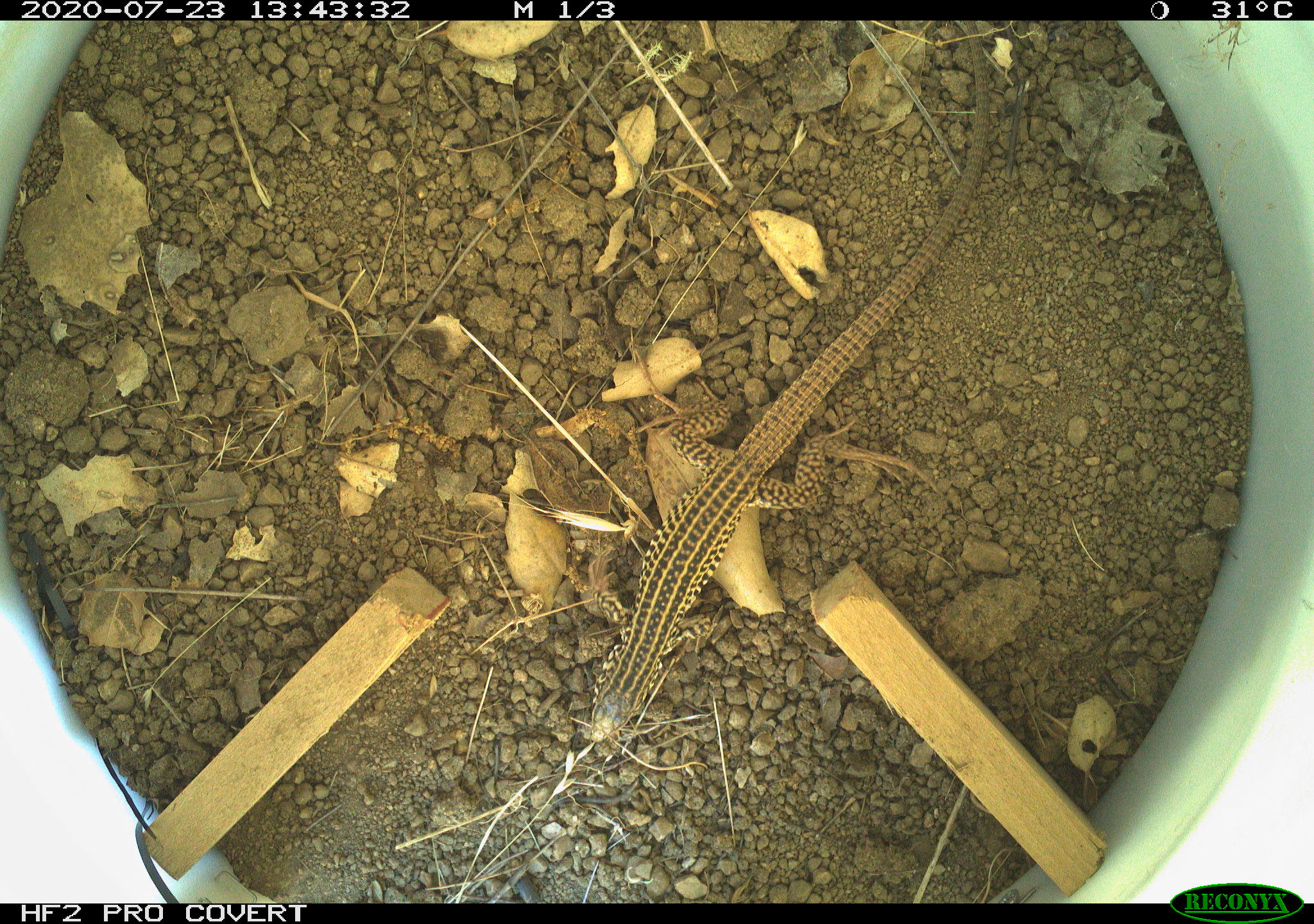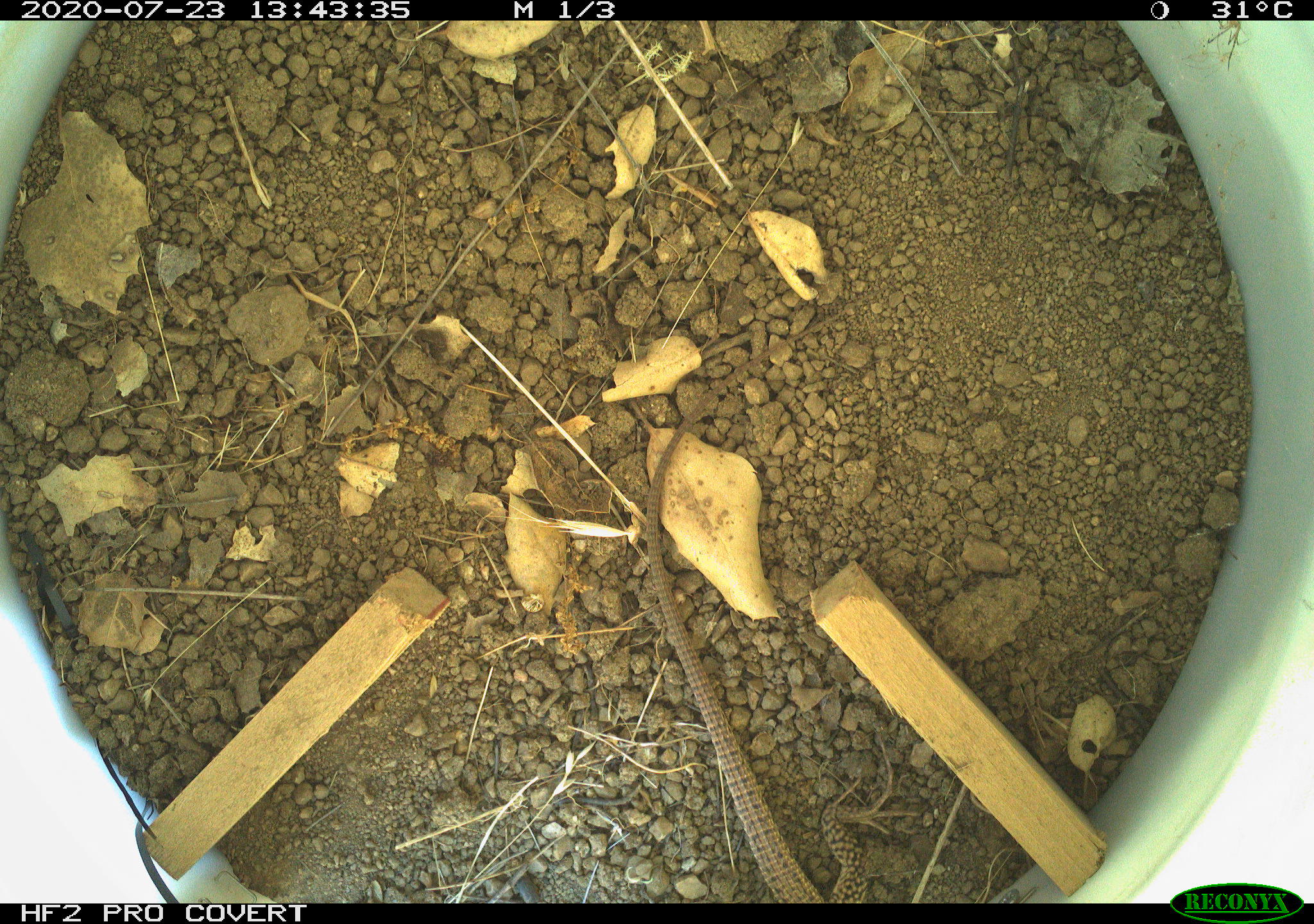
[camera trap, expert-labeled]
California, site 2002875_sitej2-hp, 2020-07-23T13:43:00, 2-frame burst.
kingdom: Animalia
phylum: Chordata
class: Reptilia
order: Squamata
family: Teiidae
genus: Aspidoscelis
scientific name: Aspidoscelis tigris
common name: western whiptail